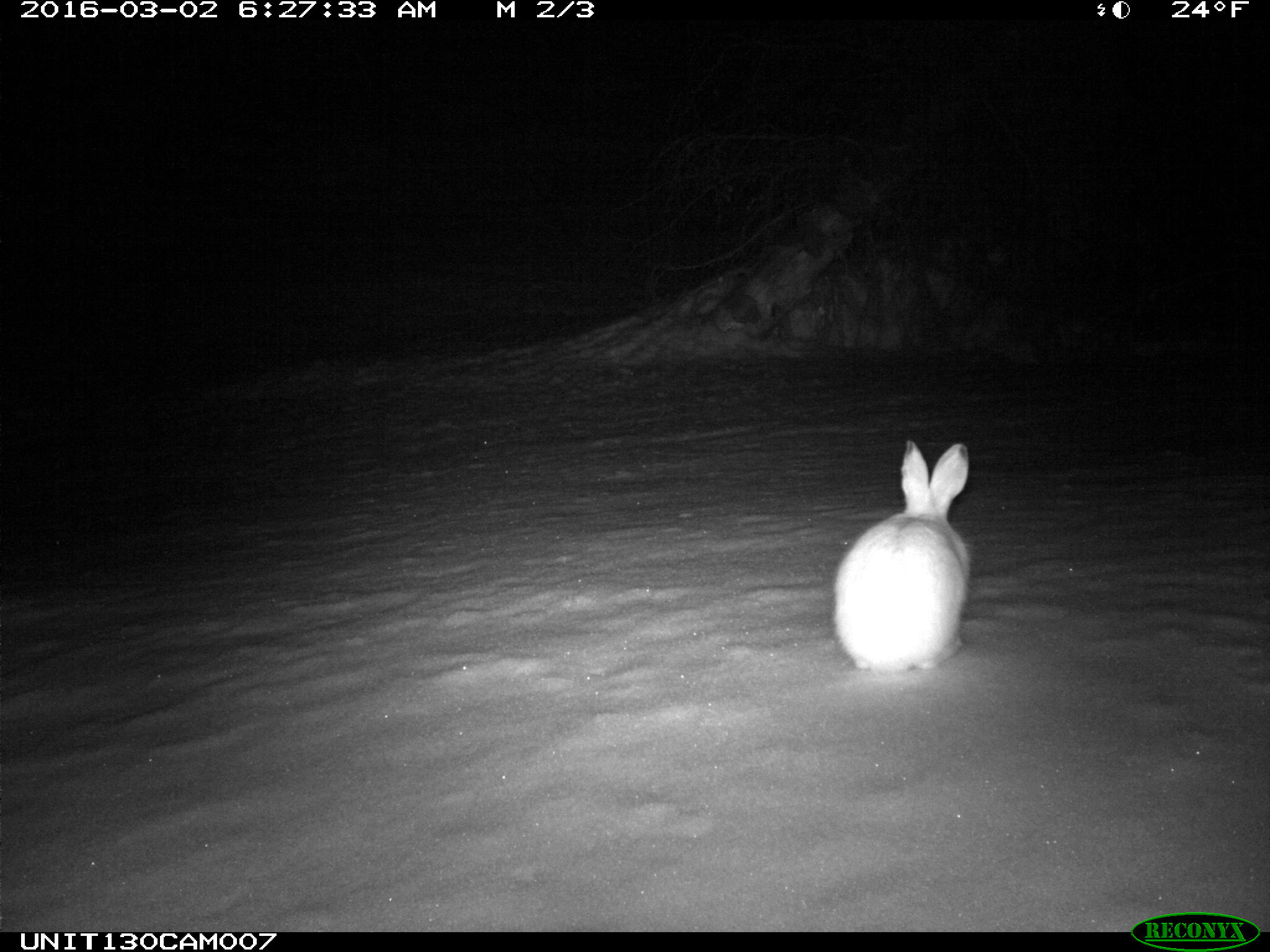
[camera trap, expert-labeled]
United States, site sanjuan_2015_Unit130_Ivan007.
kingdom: Animalia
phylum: Chordata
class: Mammalia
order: Lagomorpha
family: Leporidae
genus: Lepus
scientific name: Lepus americanus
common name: snowshoe hare